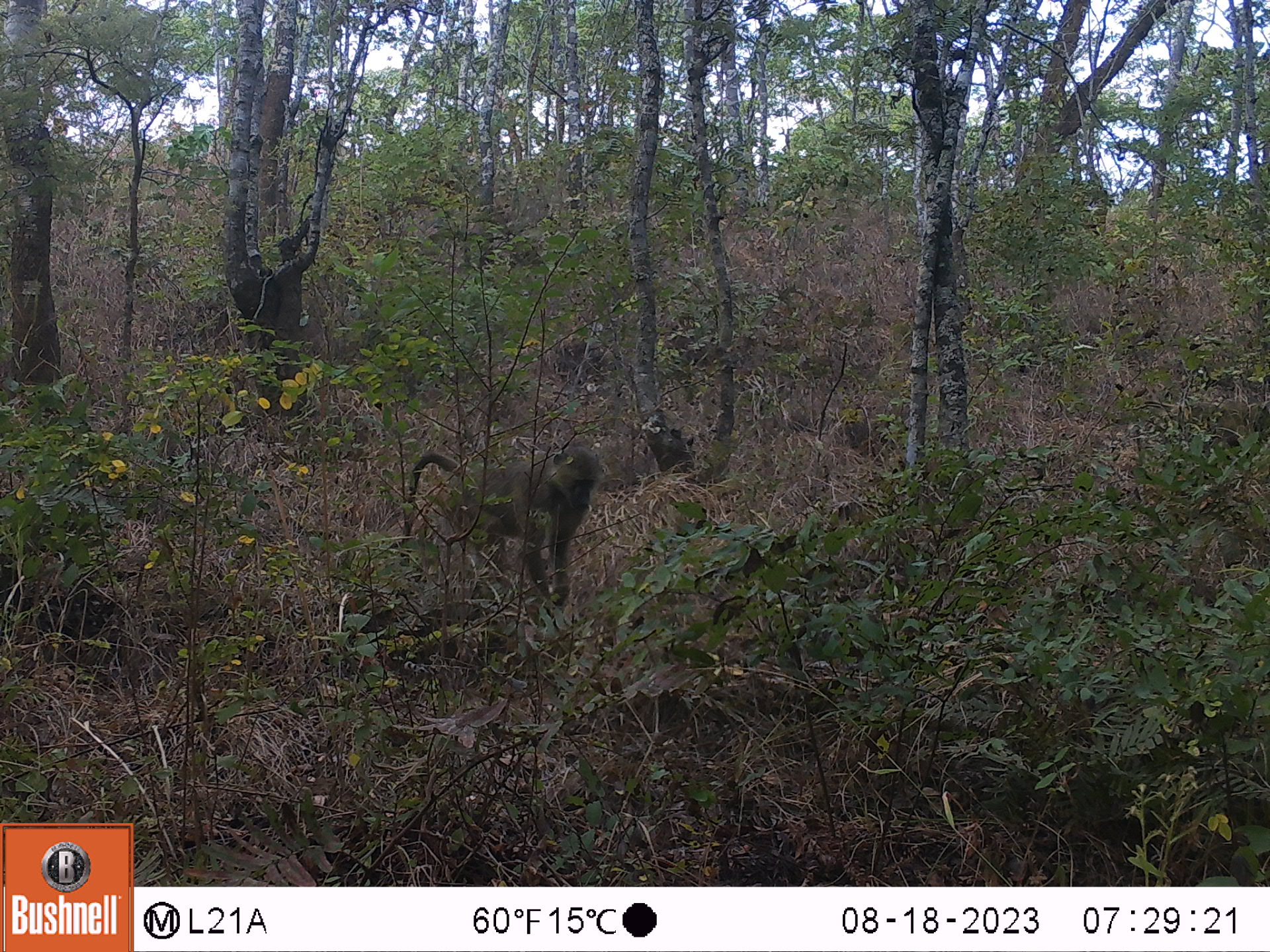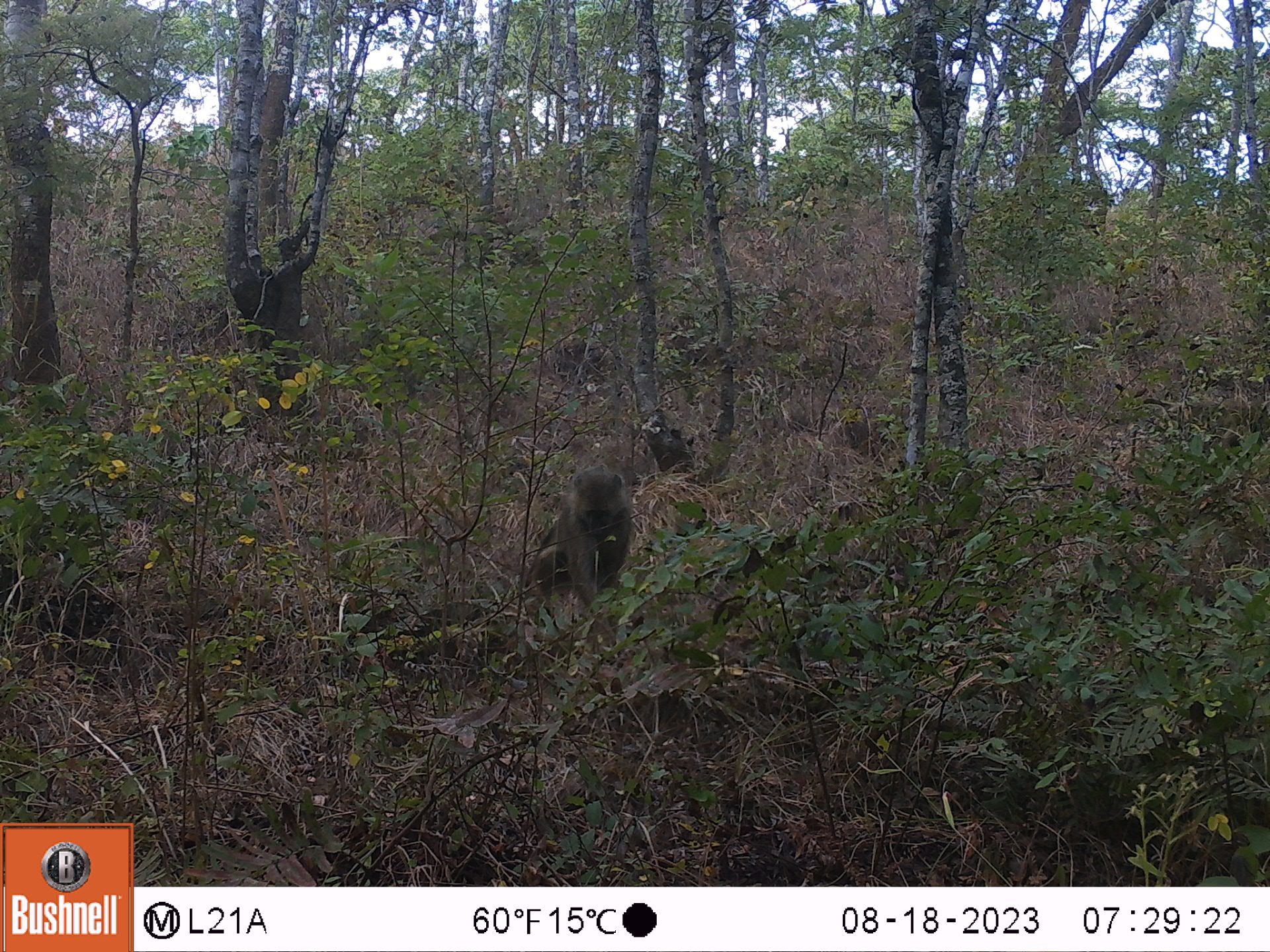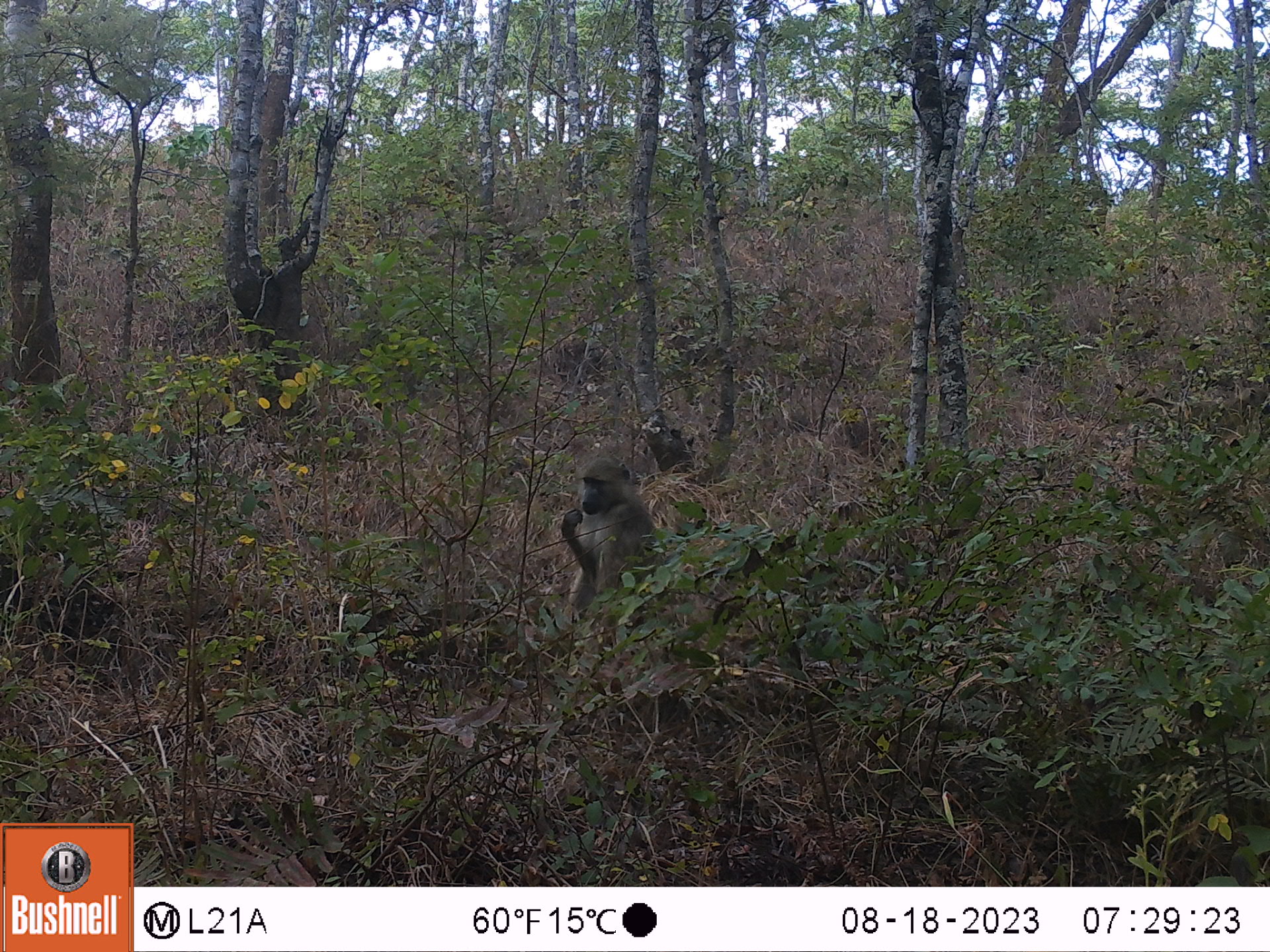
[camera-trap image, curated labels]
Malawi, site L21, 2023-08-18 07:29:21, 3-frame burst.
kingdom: Animalia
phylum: Chordata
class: Mammalia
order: Primates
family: Cercopithecidae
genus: Papio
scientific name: Papio cynocephalus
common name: yellow baboon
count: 1